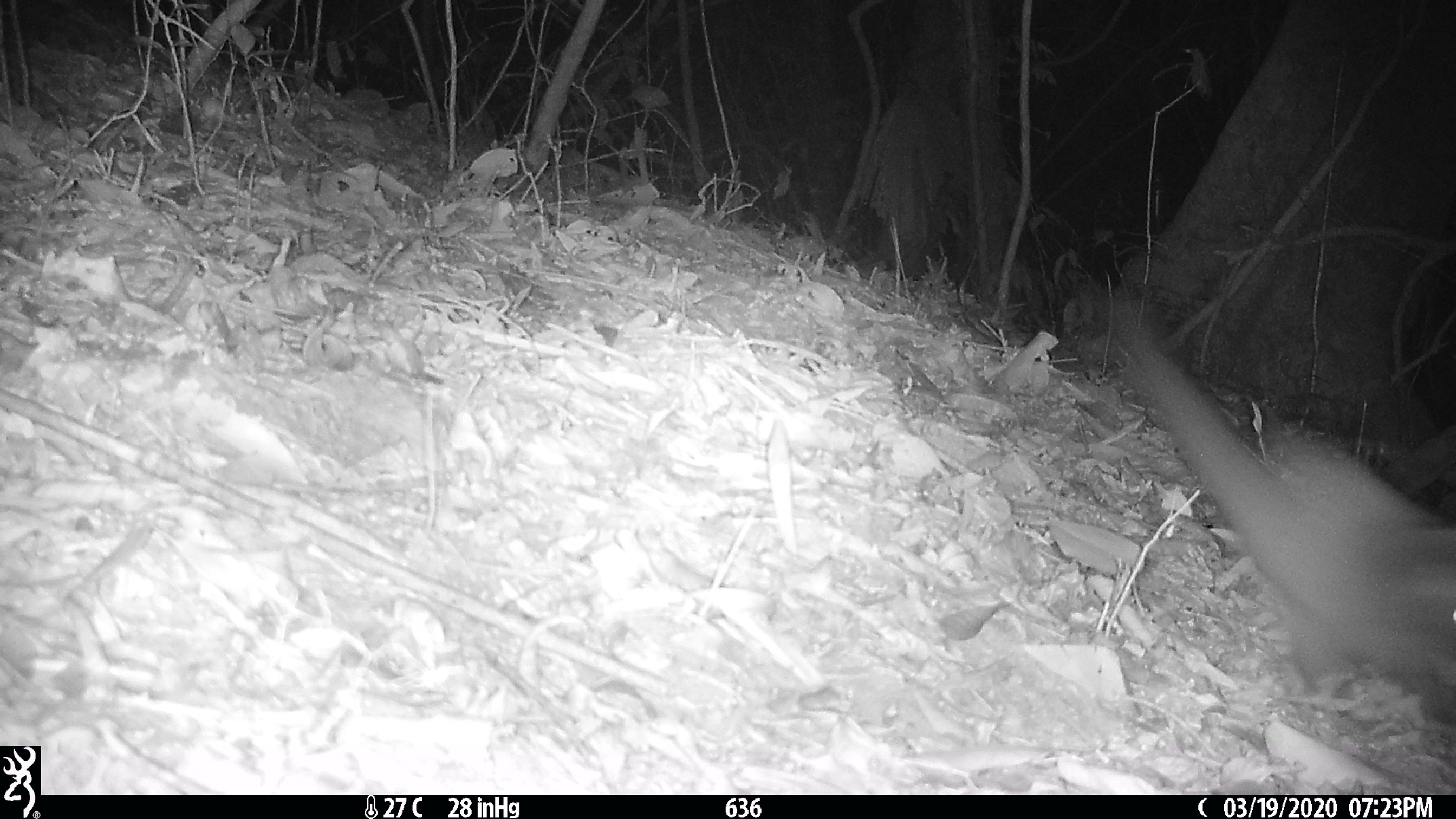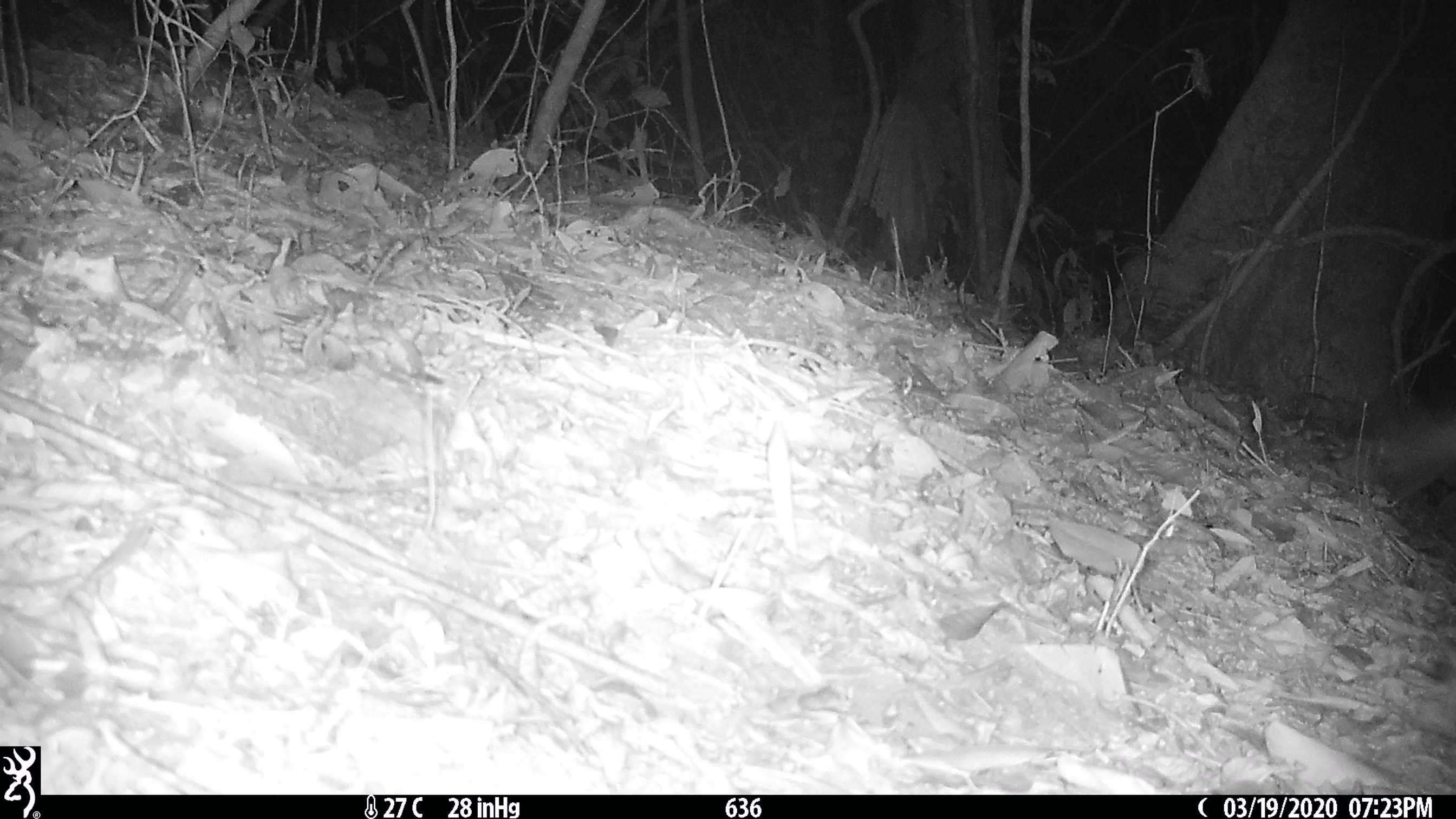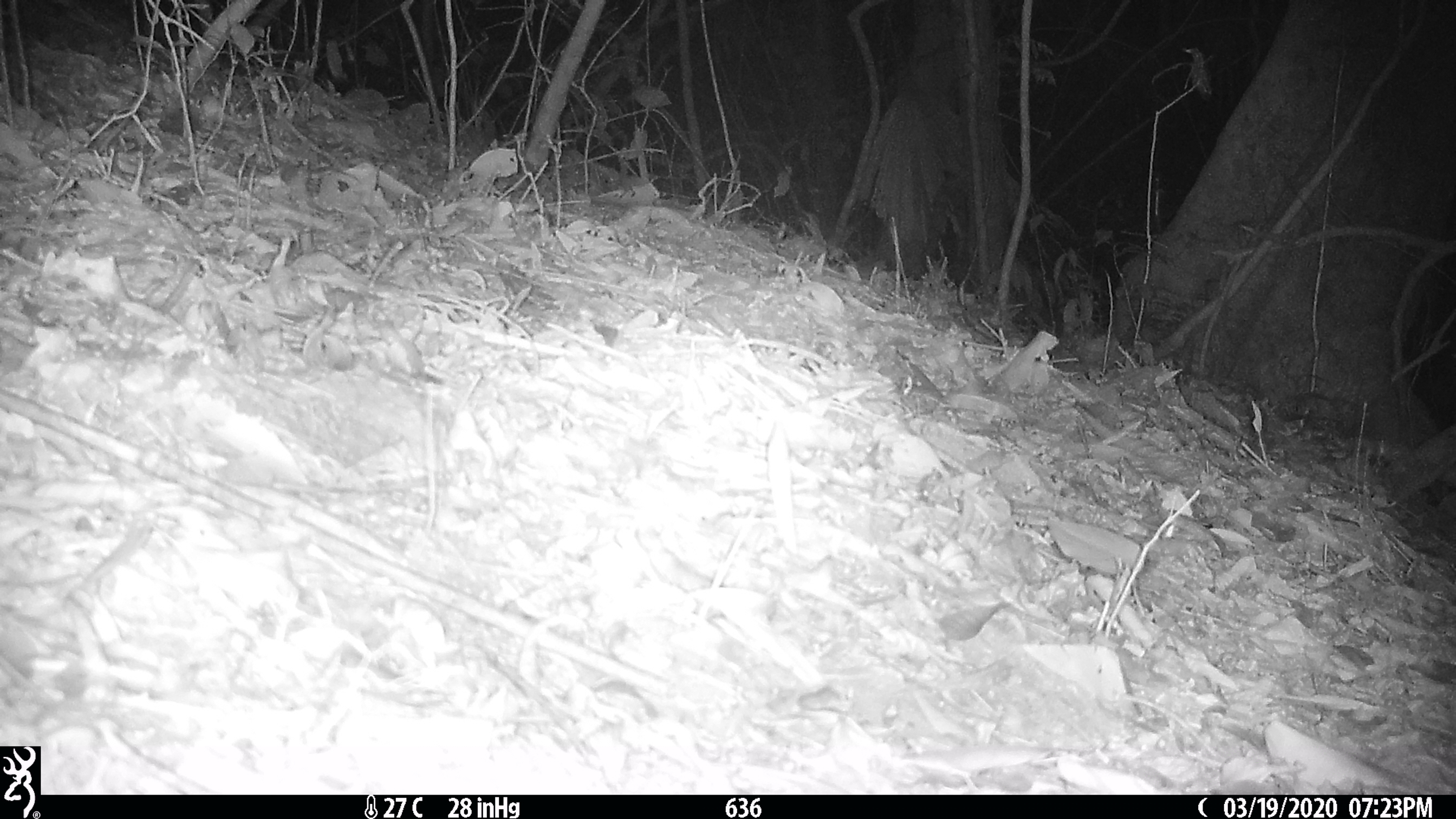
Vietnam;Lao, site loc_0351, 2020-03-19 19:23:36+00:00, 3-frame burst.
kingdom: Animalia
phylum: Chordata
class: Mammalia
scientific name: Mammalia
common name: mammal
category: unidentified small mammal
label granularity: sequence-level